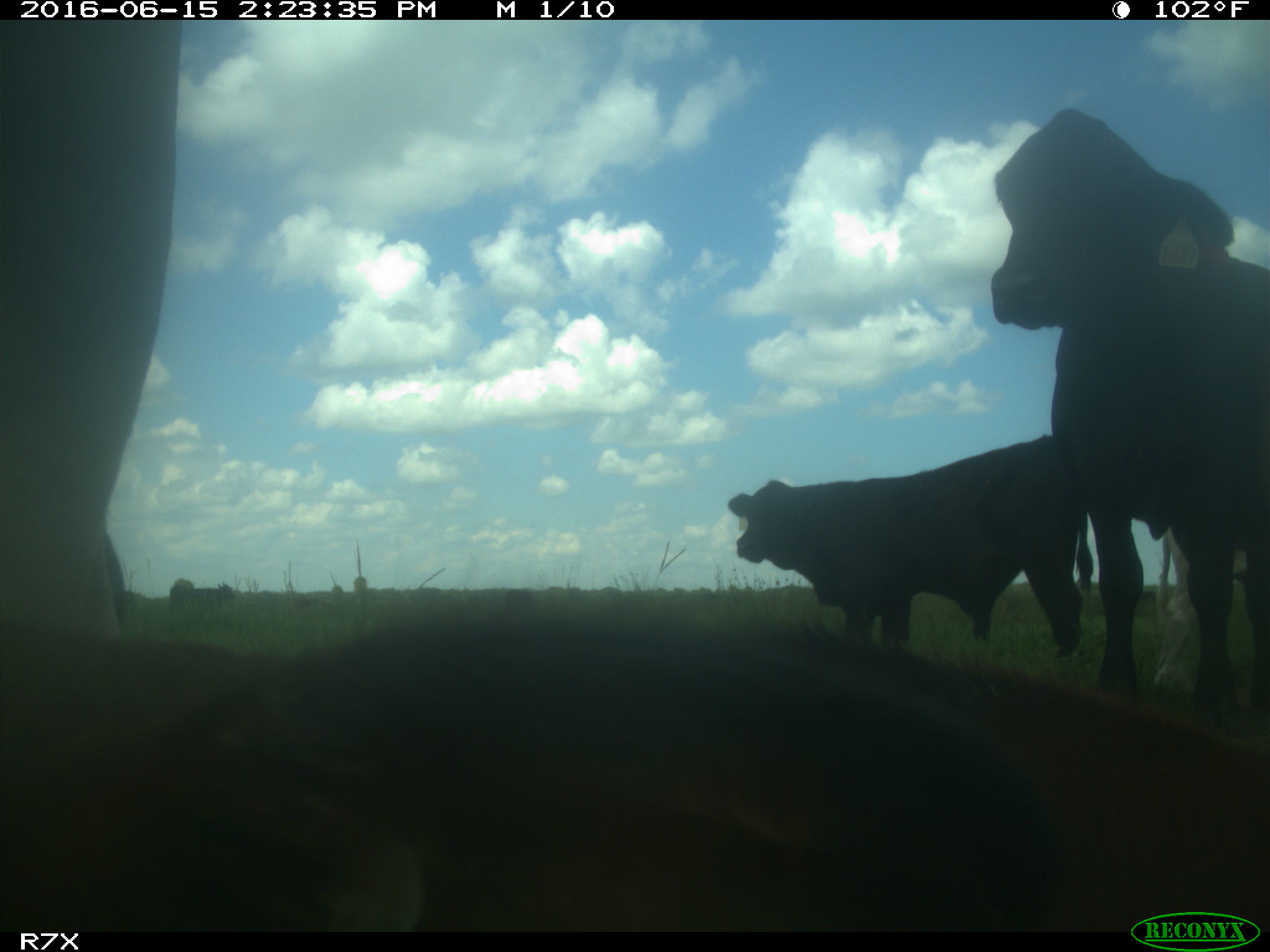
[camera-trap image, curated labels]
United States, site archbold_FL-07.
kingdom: Animalia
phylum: Chordata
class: Mammalia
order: Artiodactyla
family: Bovidae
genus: Bos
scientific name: Bos taurus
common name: domestic cow